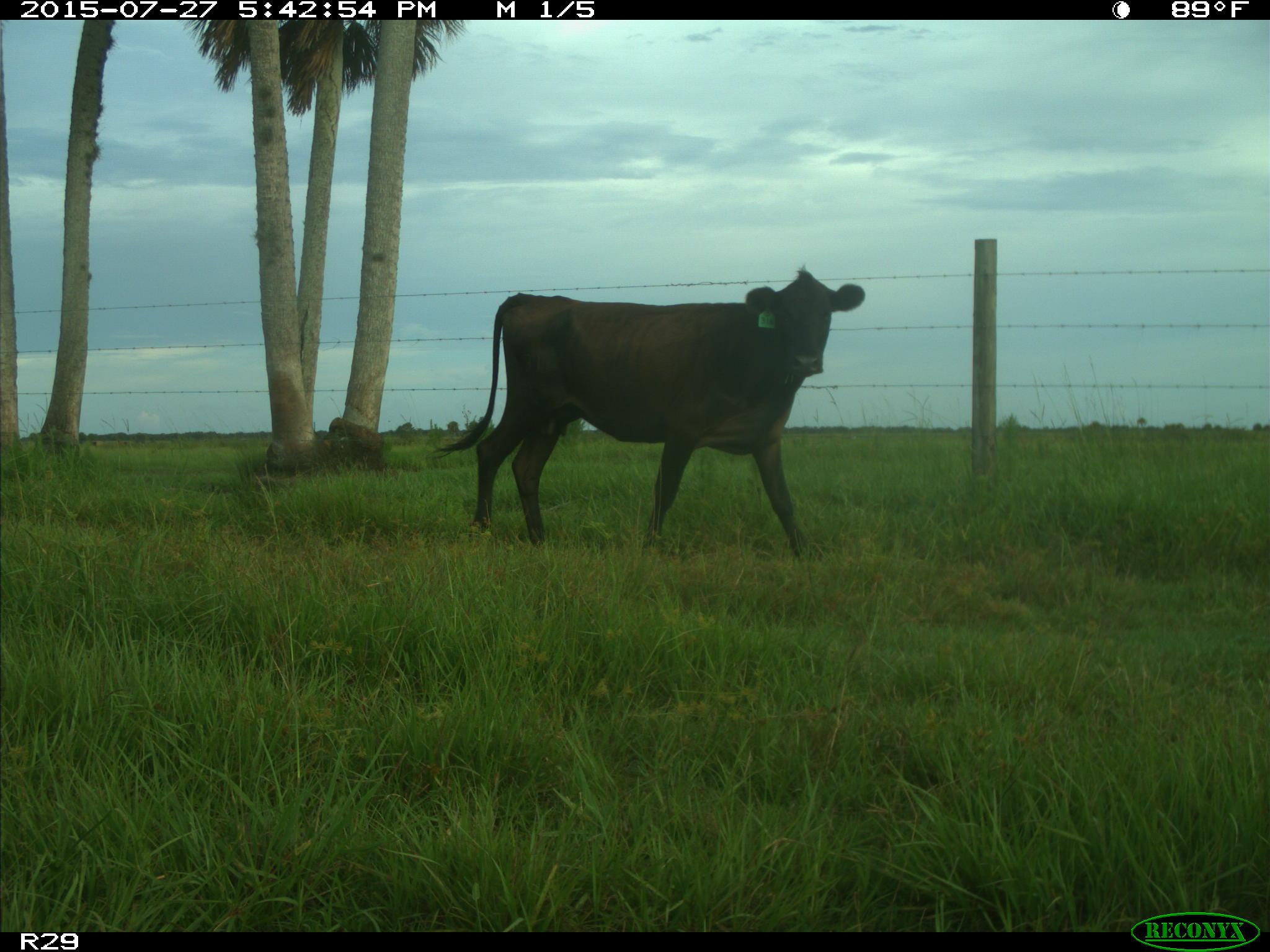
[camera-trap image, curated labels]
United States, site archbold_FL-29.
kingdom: Animalia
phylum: Chordata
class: Mammalia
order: Artiodactyla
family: Bovidae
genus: Bos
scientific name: Bos taurus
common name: domestic cow